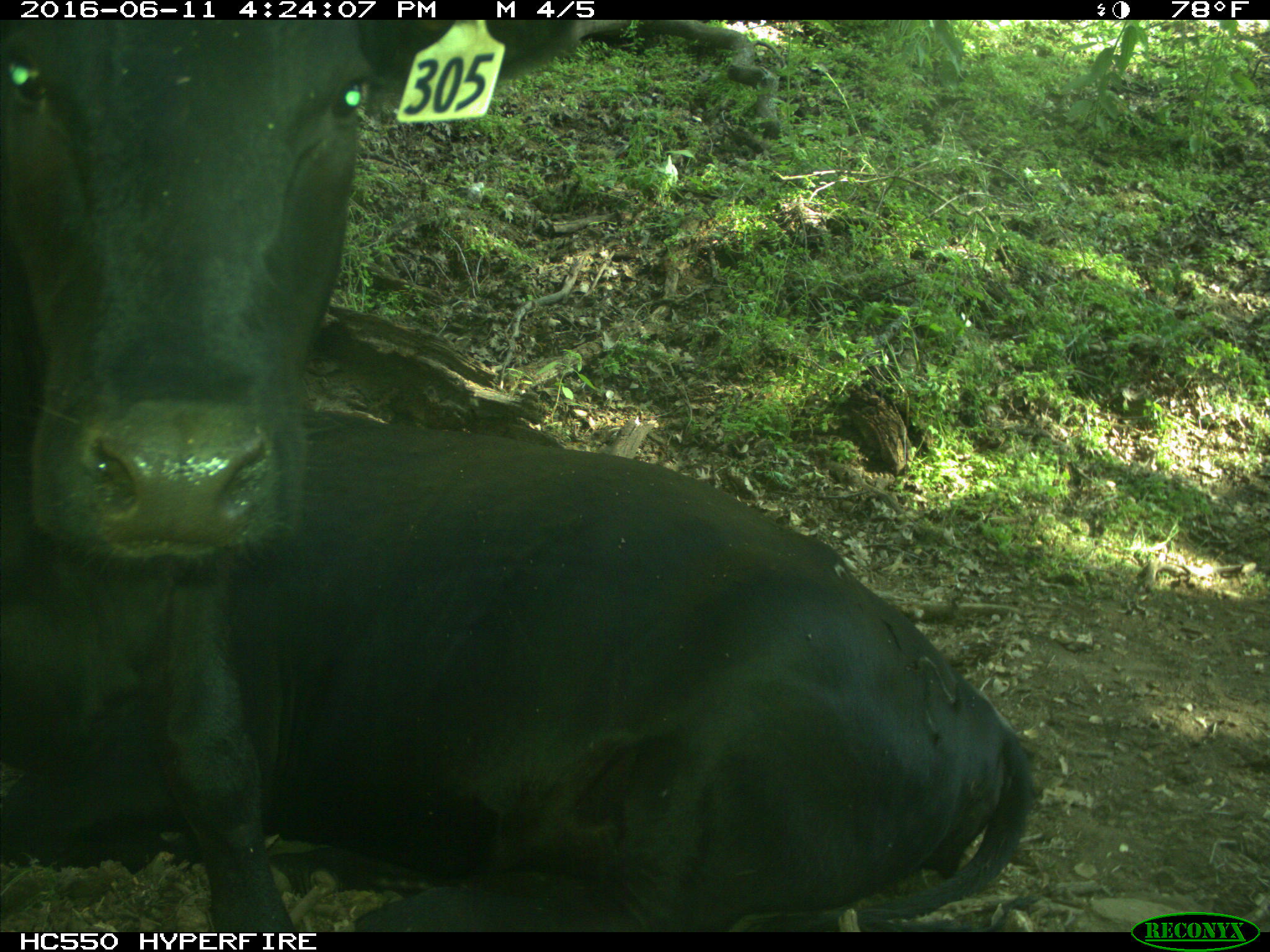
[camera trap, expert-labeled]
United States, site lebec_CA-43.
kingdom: Animalia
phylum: Chordata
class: Mammalia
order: Artiodactyla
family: Bovidae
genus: Bos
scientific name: Bos taurus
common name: domestic cow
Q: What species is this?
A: Bos taurus (domestic cow).